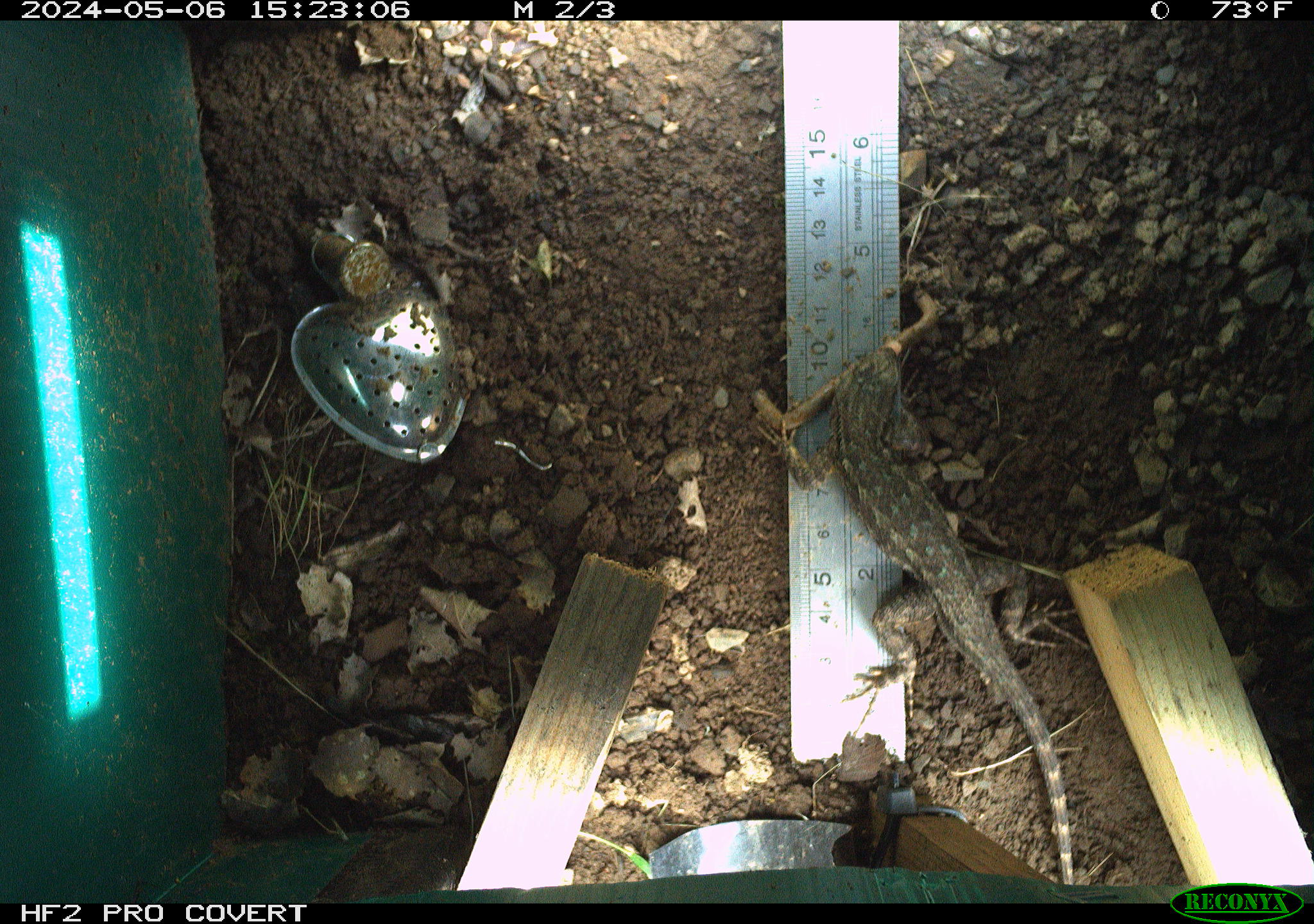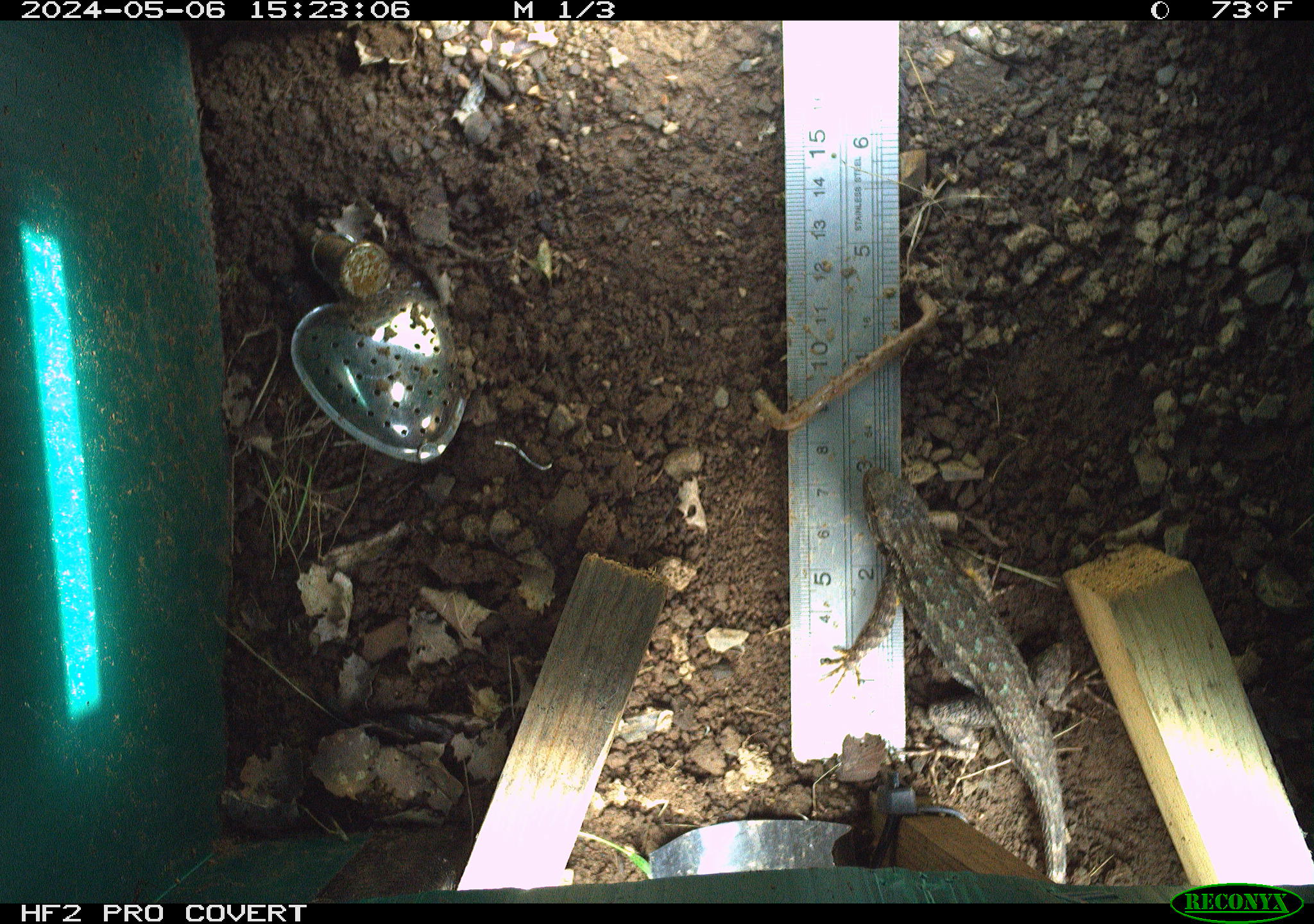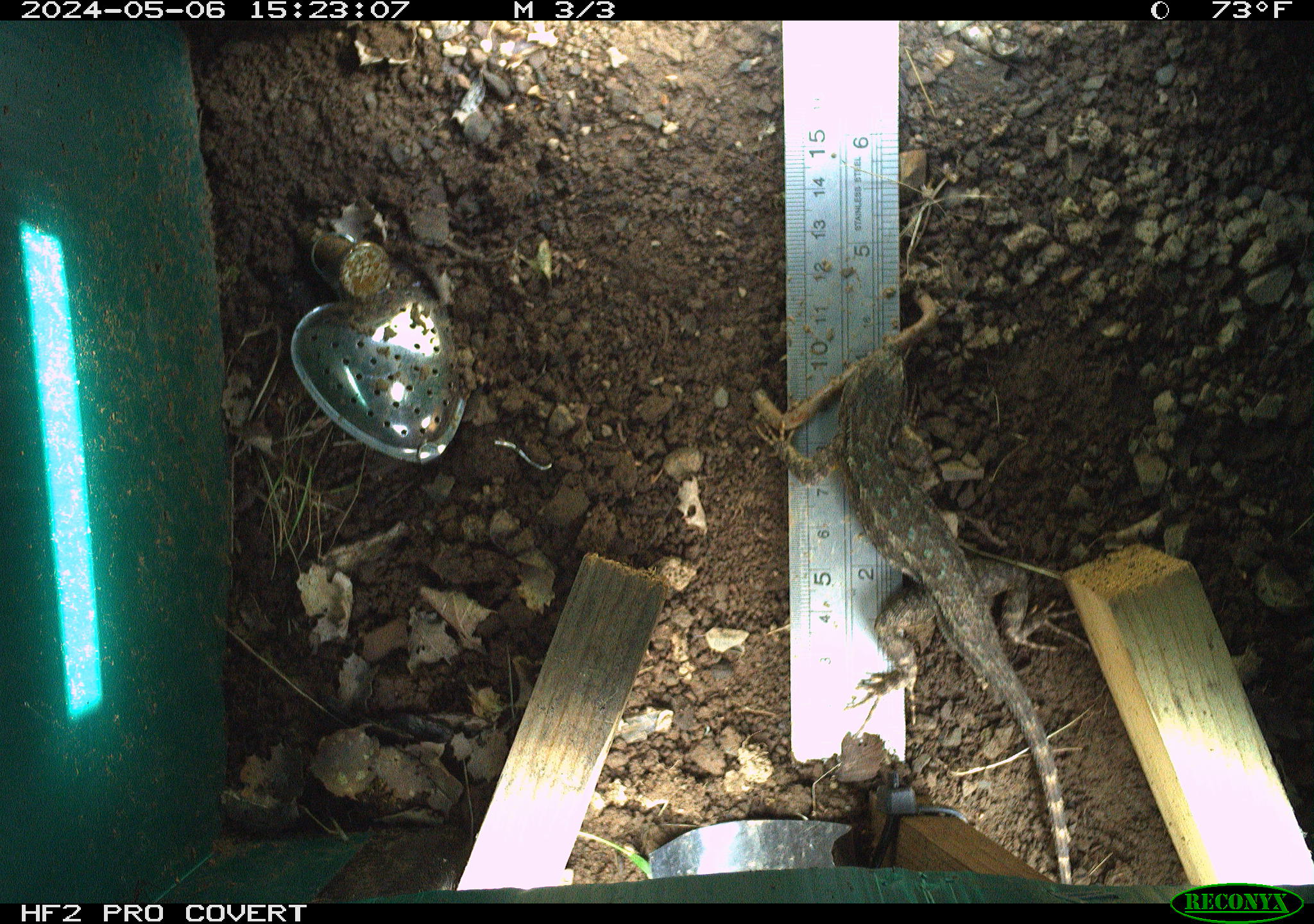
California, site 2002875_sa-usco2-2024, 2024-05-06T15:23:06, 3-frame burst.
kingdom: Animalia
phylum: Chordata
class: Reptilia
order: Squamata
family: Phrynosomatidae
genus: Sceloporus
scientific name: Sceloporus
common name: spiny lizards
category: sceloporus species